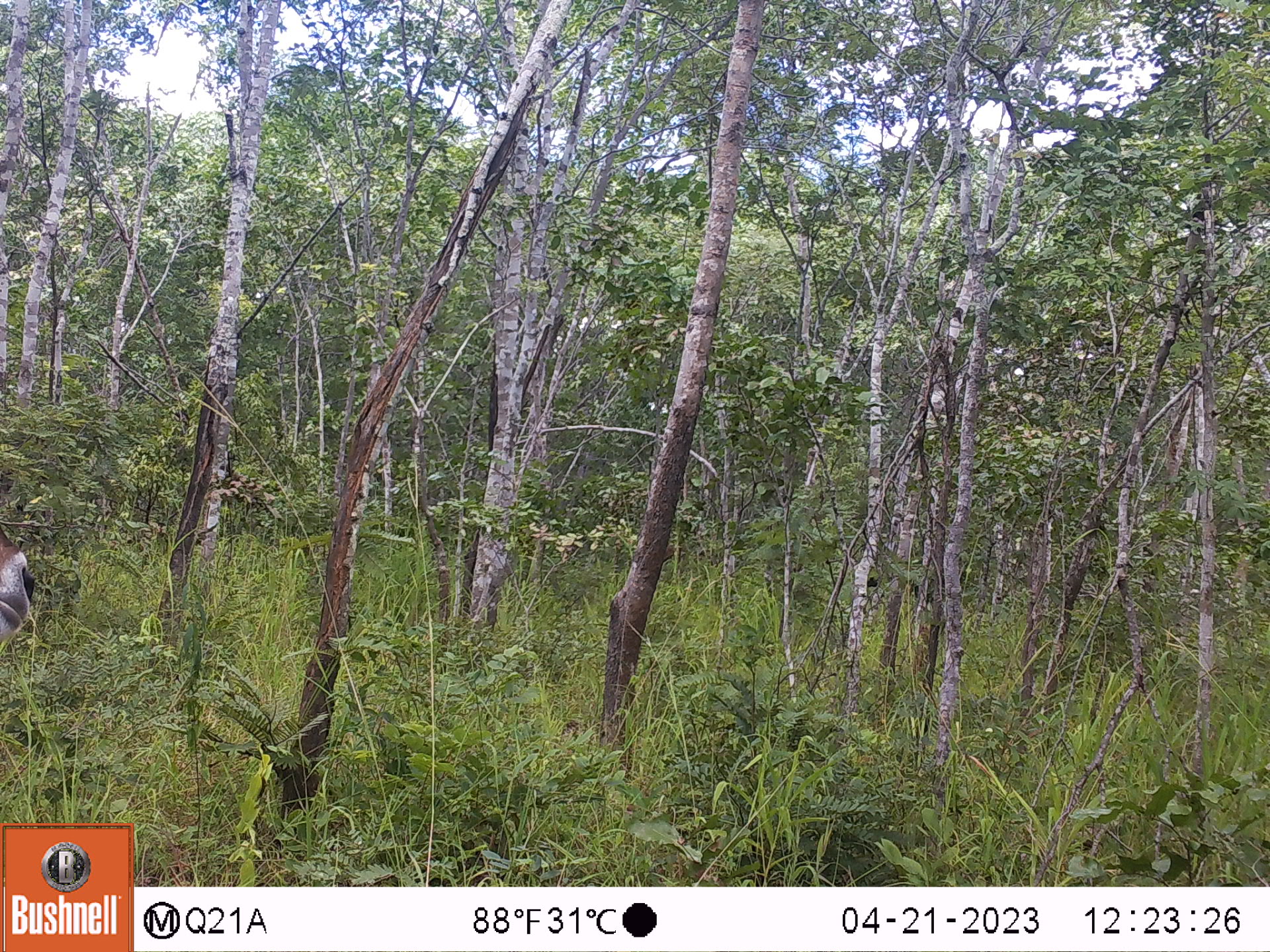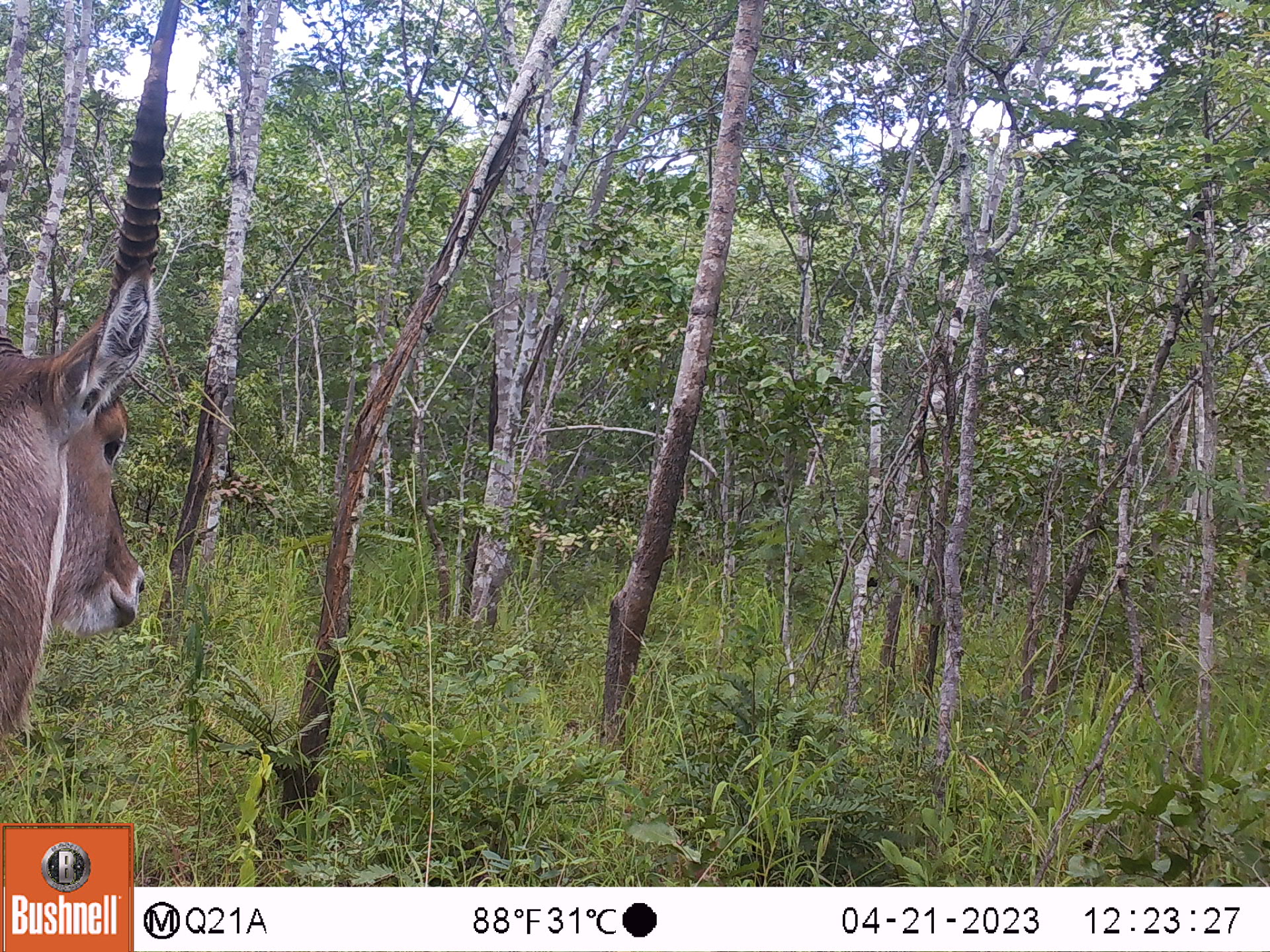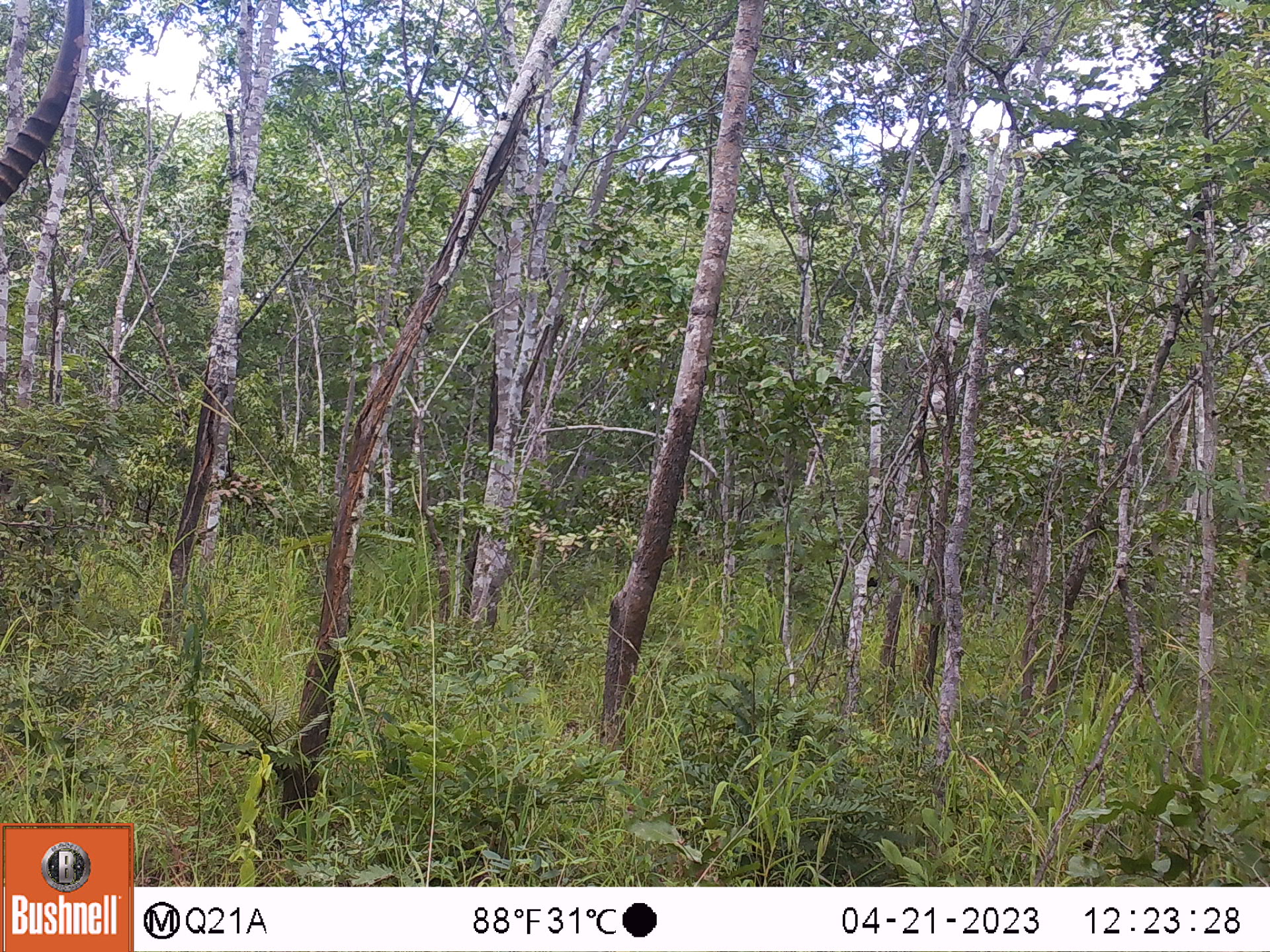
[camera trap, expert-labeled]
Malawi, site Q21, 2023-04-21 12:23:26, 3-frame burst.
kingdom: Animalia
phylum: Chordata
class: Mammalia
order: Artiodactyla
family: Bovidae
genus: Kobus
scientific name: Kobus ellipsiprymnus ellipsiprymnus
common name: common waterbuck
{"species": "common waterbuck (Kobus ellipsiprymnus ellipsiprymnus)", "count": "1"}